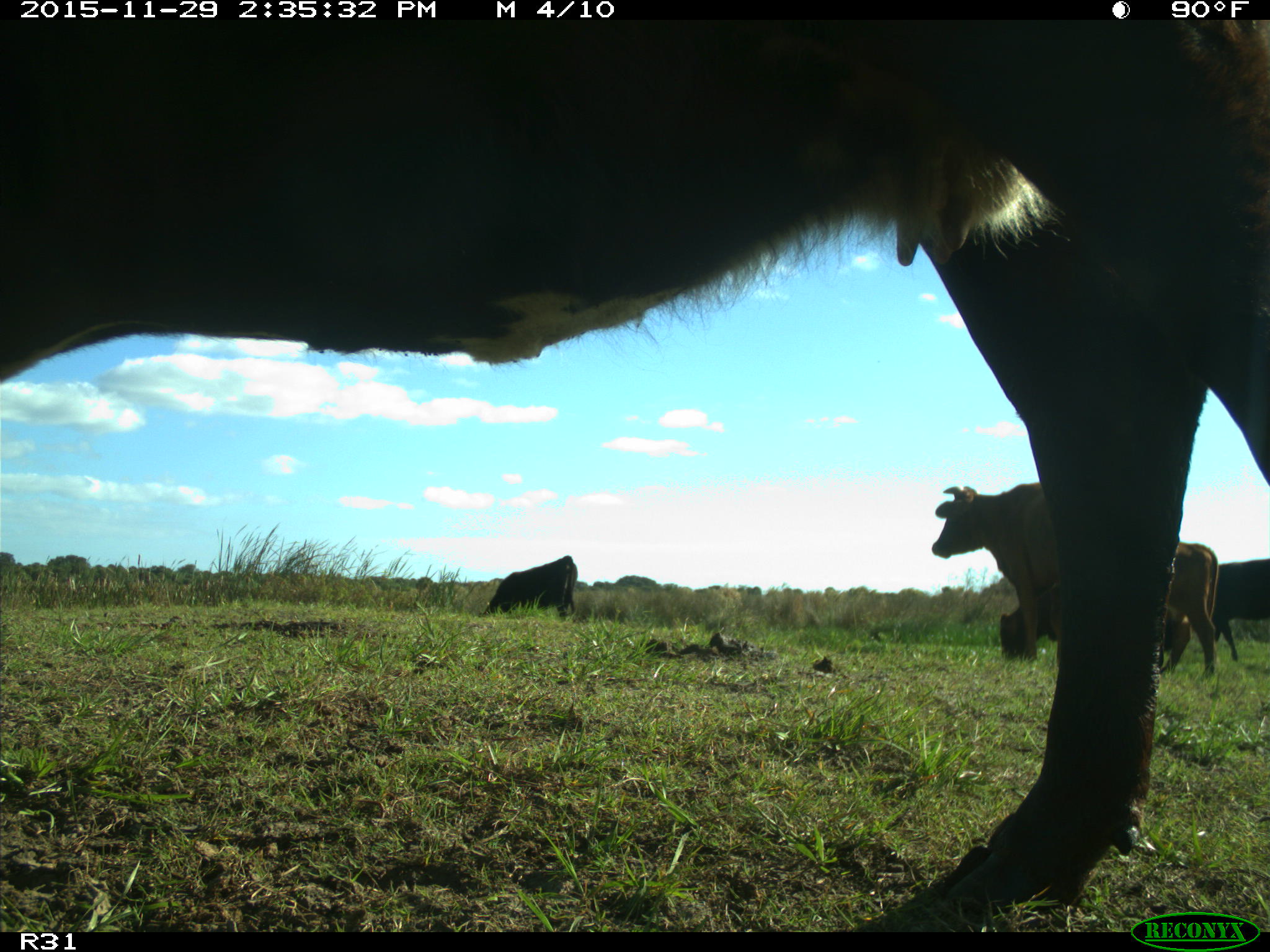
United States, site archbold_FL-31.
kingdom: Animalia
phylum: Chordata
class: Mammalia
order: Artiodactyla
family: Bovidae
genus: Bos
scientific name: Bos taurus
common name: domestic cow